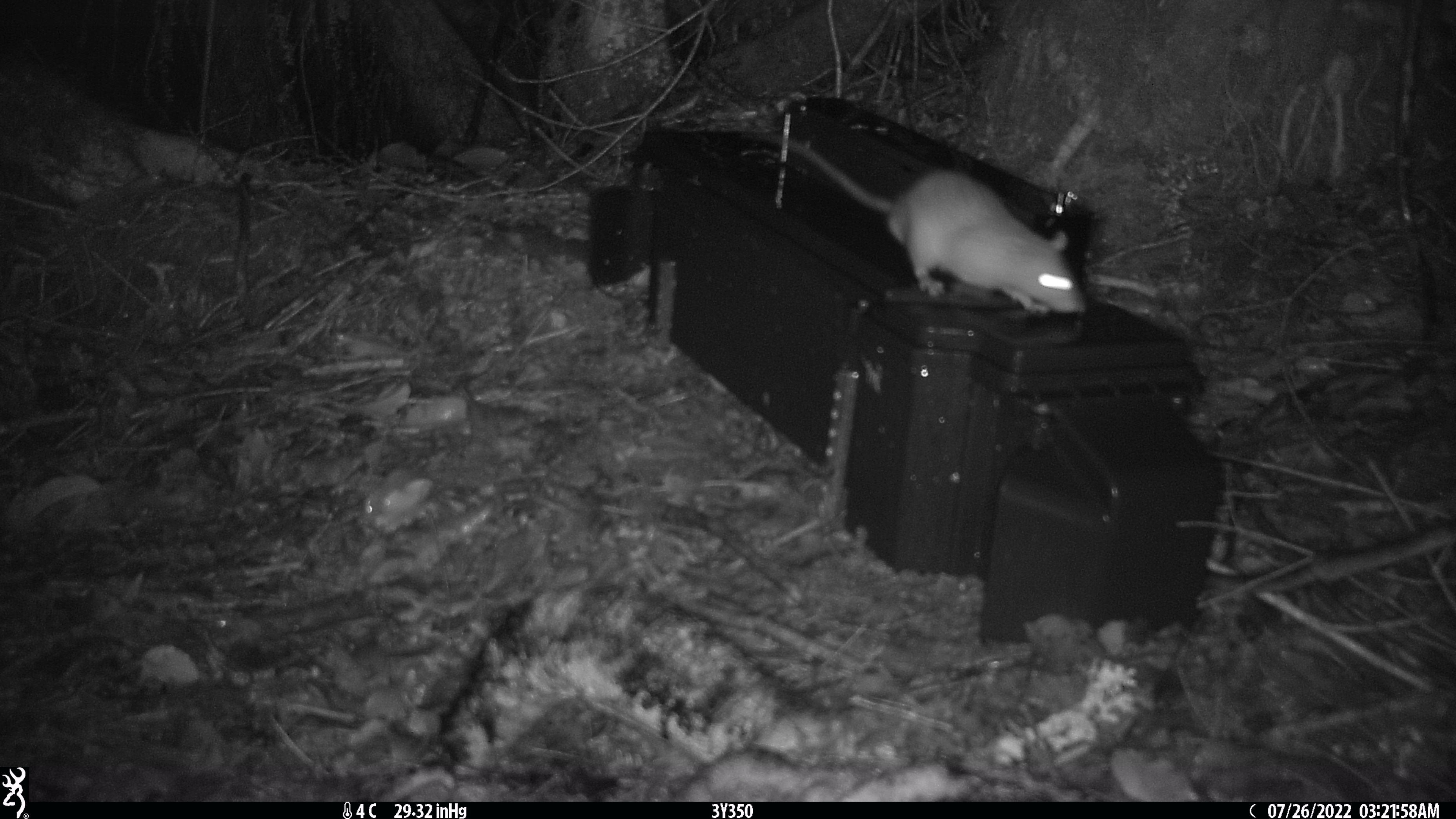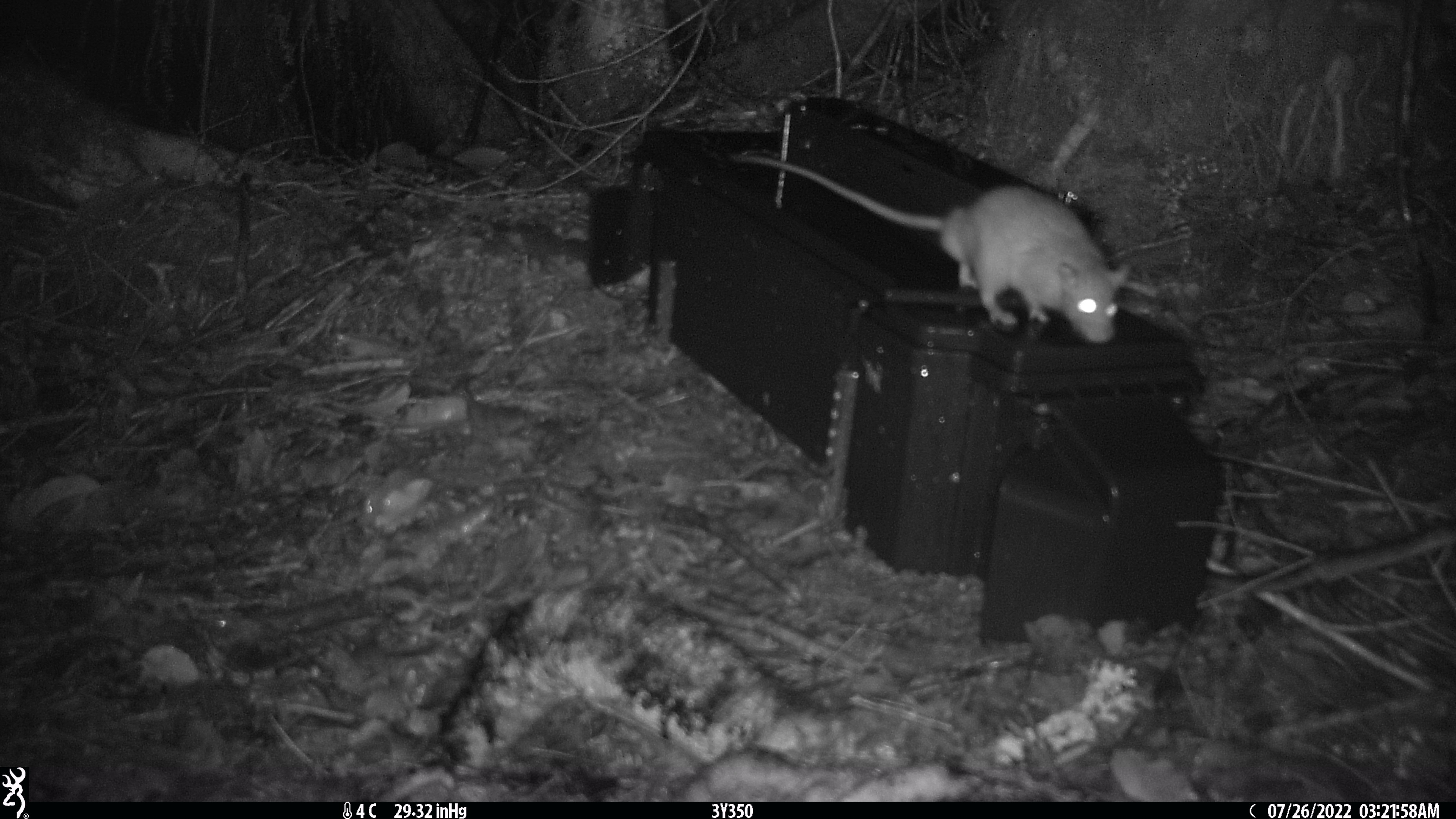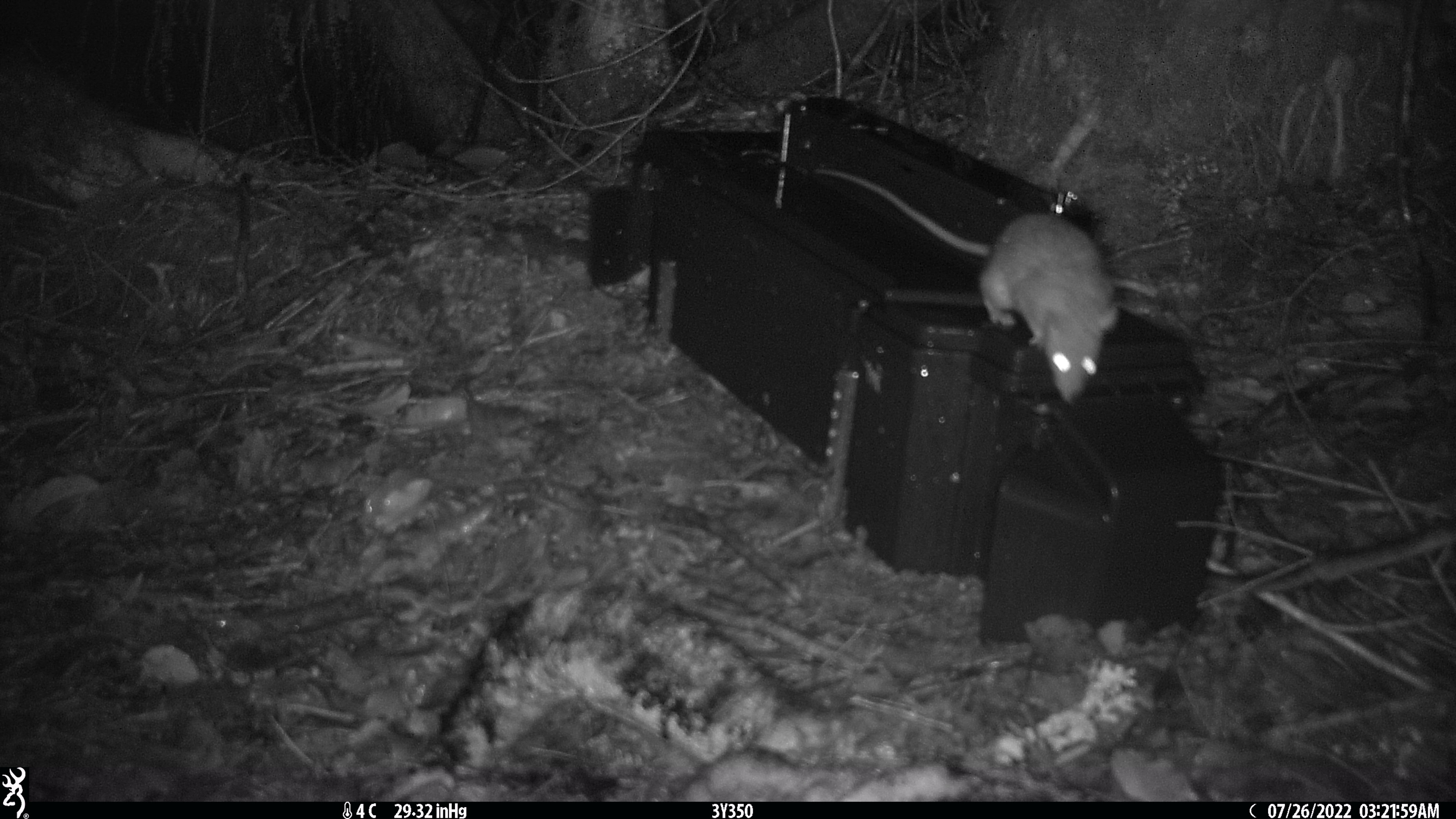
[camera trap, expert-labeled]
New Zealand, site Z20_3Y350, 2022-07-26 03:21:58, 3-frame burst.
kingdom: Animalia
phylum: Chordata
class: Mammalia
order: Rodentia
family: Muridae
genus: Rattus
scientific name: Rattus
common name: rat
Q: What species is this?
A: Rat (Rattus).